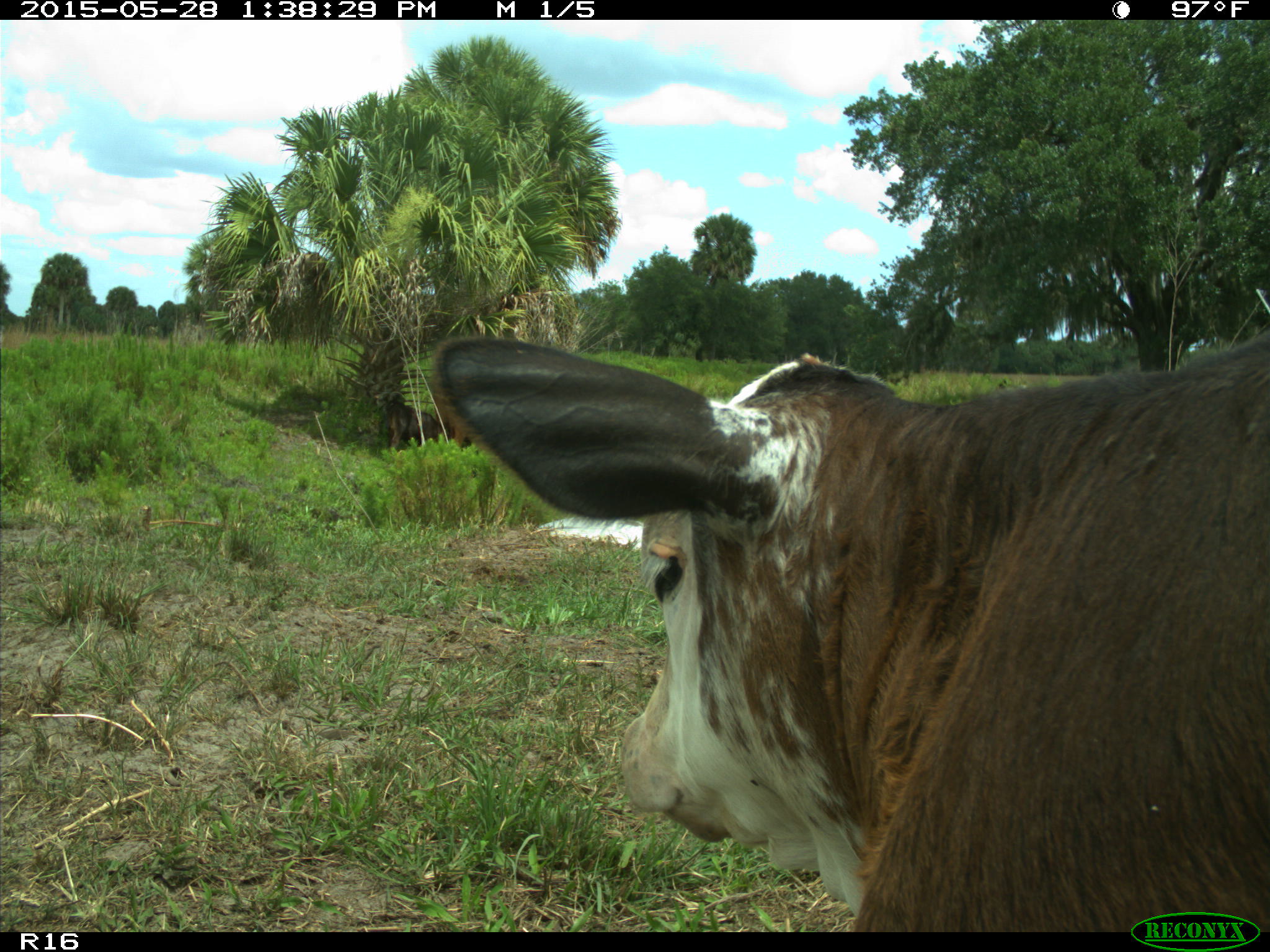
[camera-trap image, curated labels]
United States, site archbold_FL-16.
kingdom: Animalia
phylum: Chordata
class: Mammalia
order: Artiodactyla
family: Bovidae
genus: Bos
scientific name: Bos taurus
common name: domestic cow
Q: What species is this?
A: Bos taurus (domestic cow).